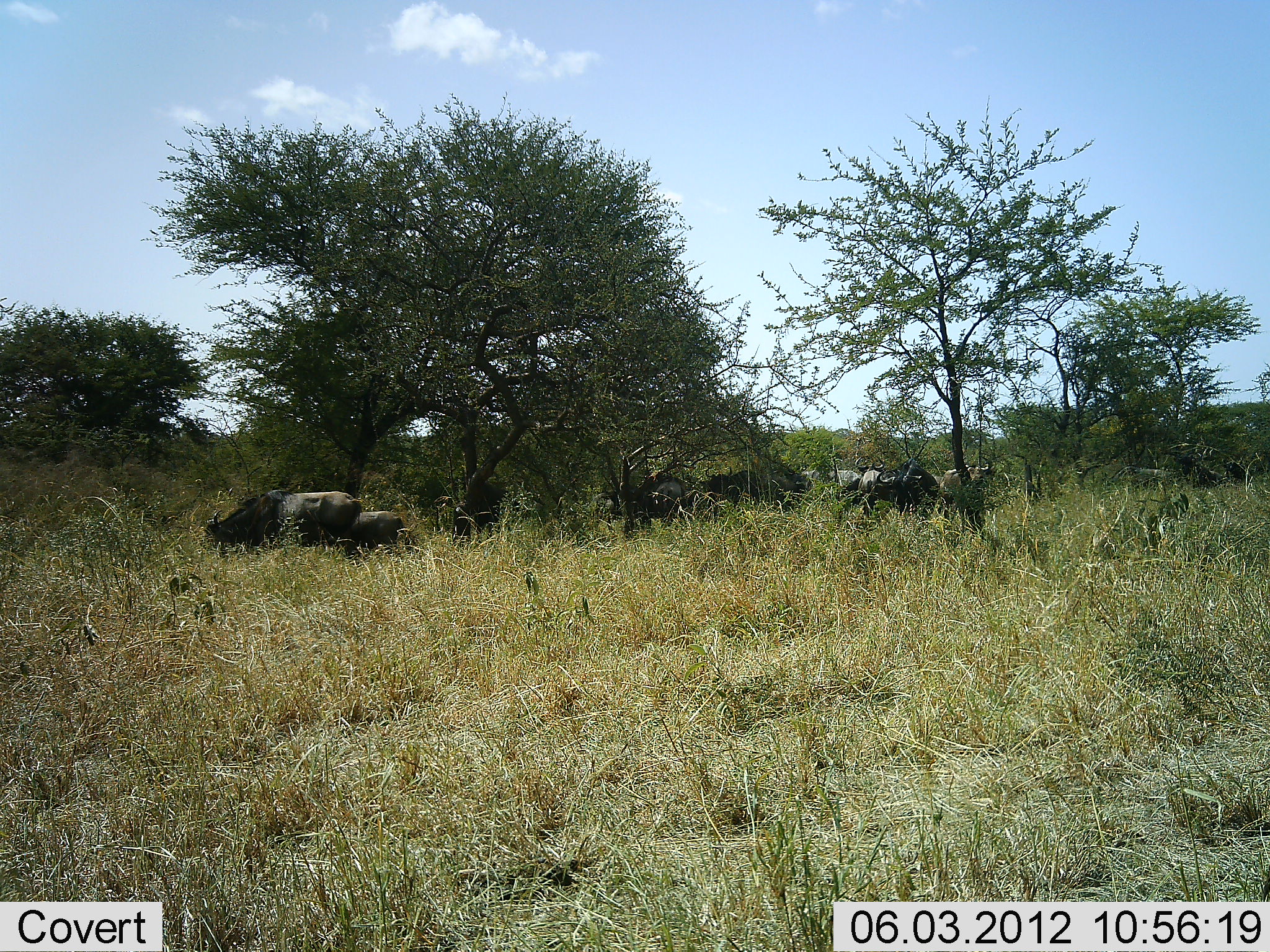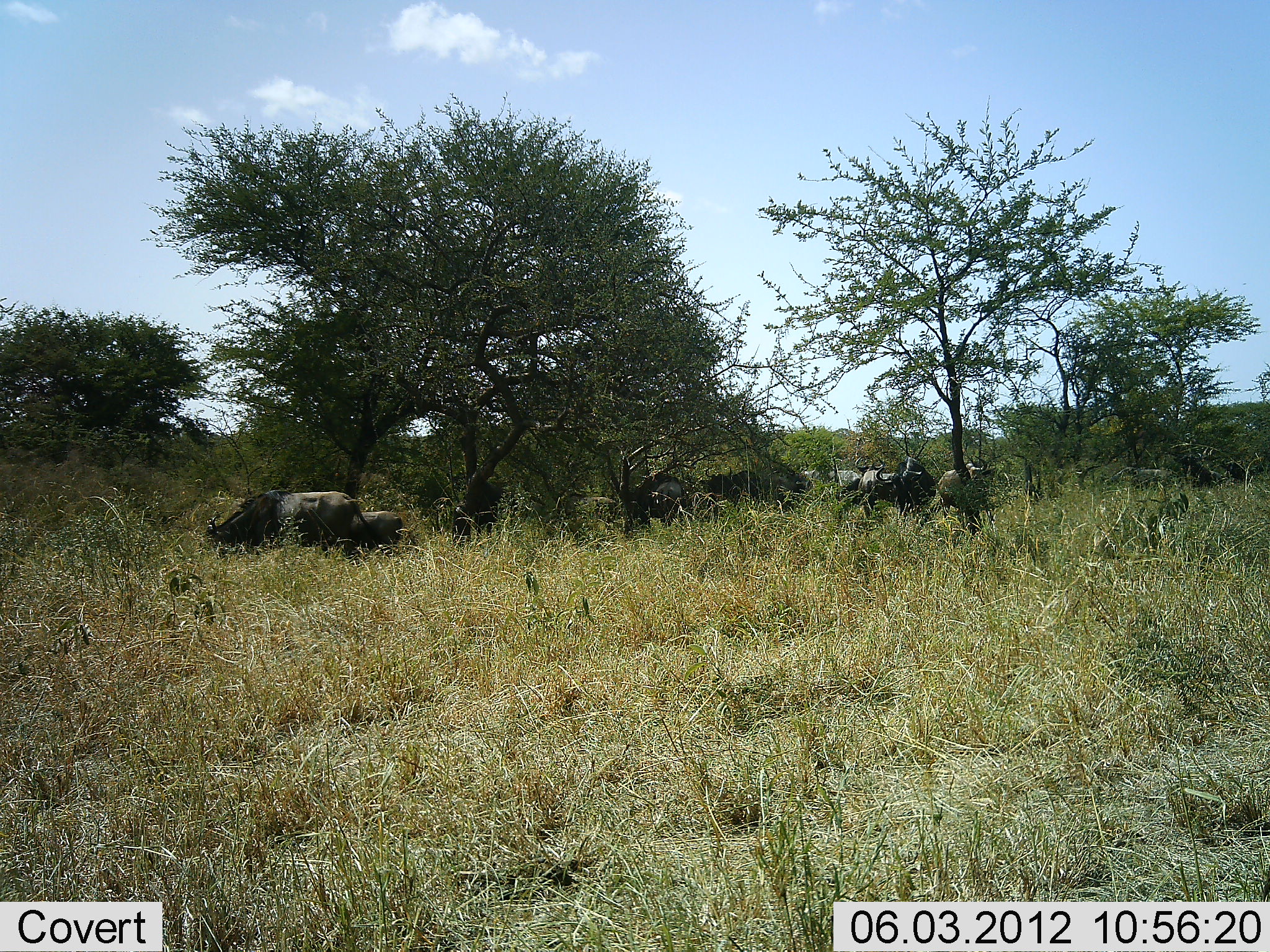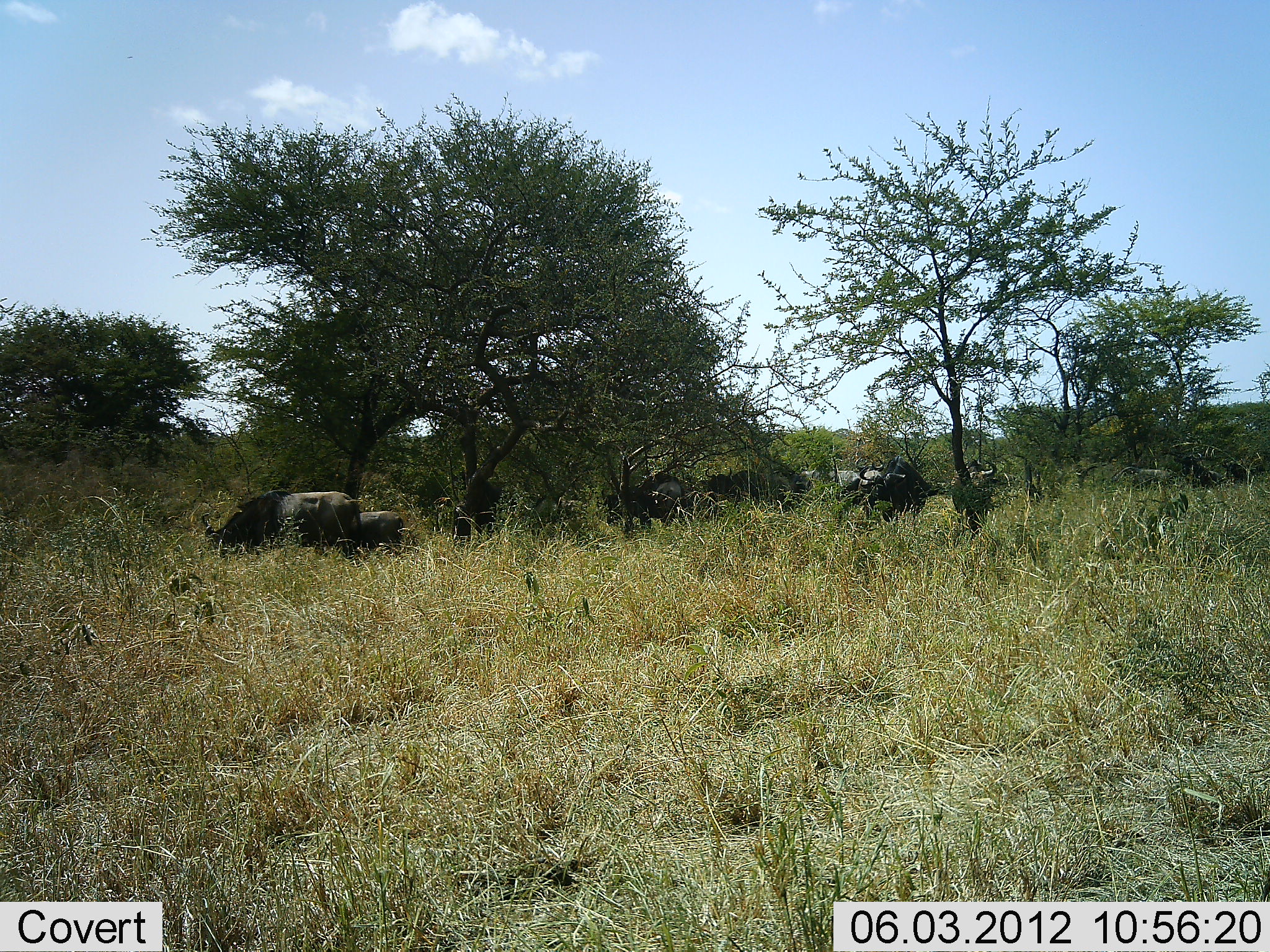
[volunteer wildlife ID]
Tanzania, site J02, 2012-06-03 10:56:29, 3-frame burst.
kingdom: Animalia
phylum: Chordata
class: Mammalia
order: Artiodactyla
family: Bovidae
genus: Connochaetes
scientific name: Connochaetes taurinus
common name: blue wildebeest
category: wildebeest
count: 6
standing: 73%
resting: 18%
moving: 0%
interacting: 0%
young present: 9%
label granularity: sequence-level